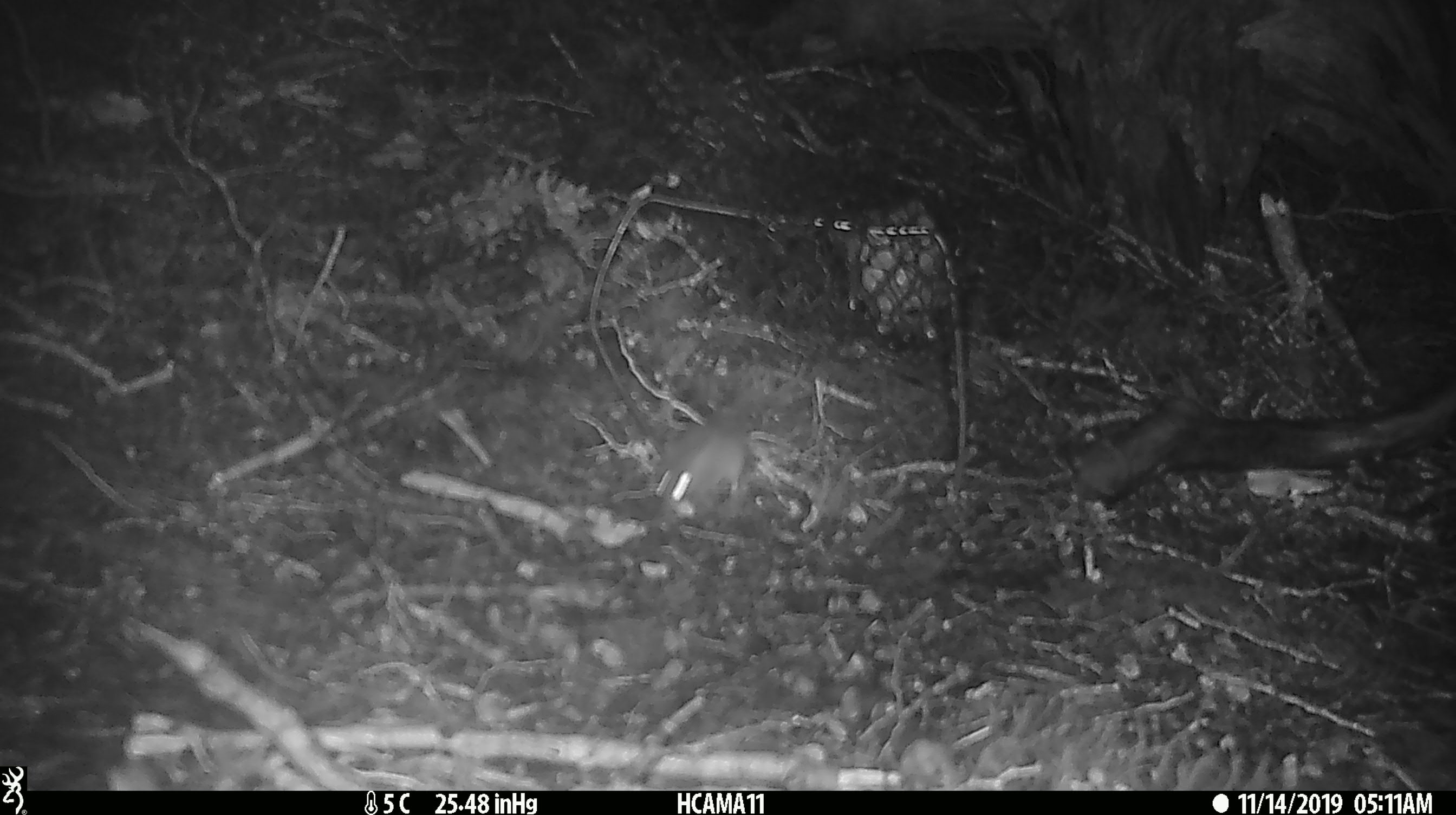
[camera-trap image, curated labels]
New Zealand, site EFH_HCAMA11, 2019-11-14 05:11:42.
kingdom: Animalia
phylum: Chordata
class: Mammalia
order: Rodentia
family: Muridae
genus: Mus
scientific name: Mus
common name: mouse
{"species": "mouse (Mus)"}